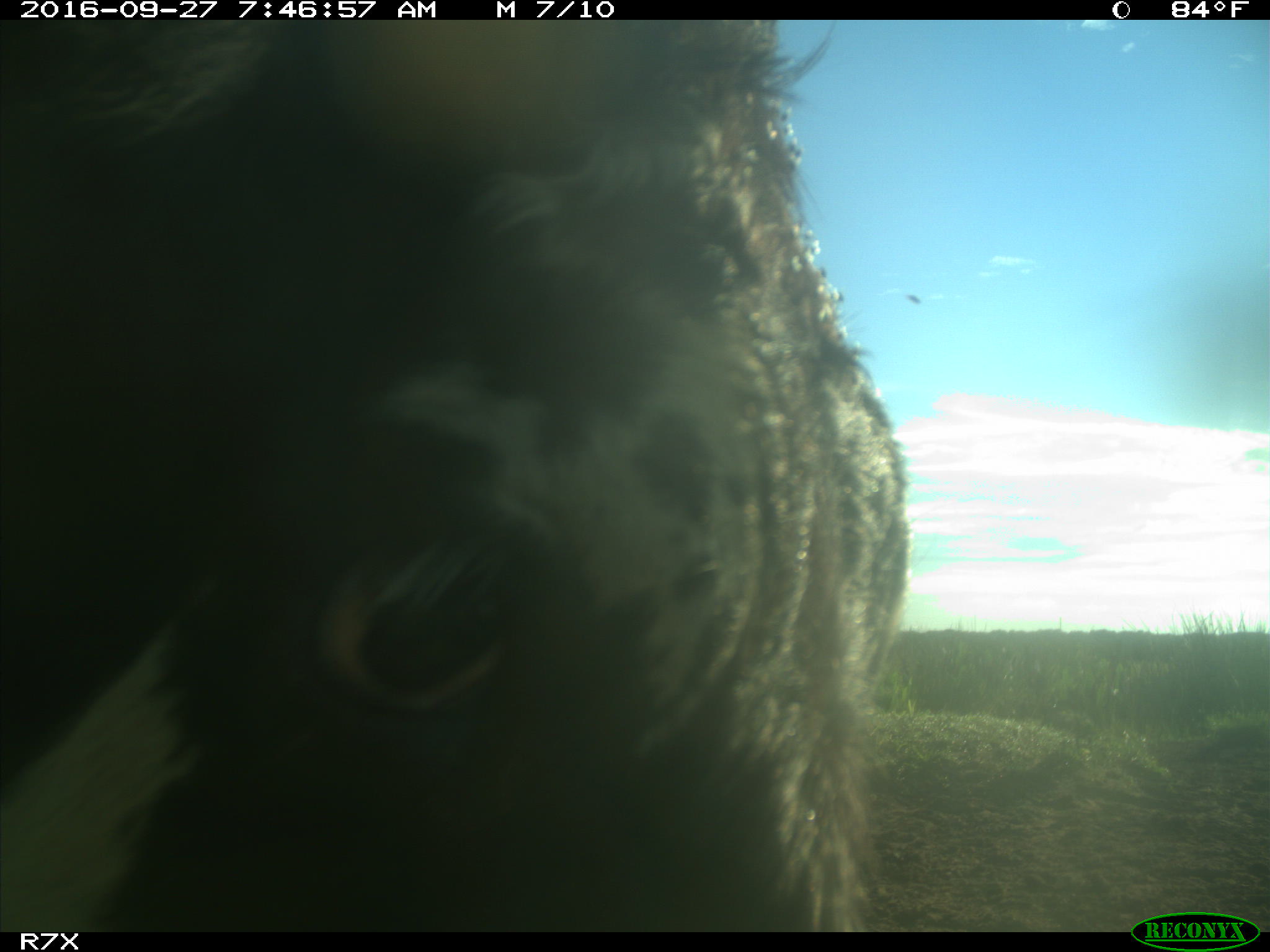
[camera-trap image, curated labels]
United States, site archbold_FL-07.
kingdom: Animalia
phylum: Chordata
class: Mammalia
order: Artiodactyla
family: Bovidae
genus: Bos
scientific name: Bos taurus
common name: domestic cow